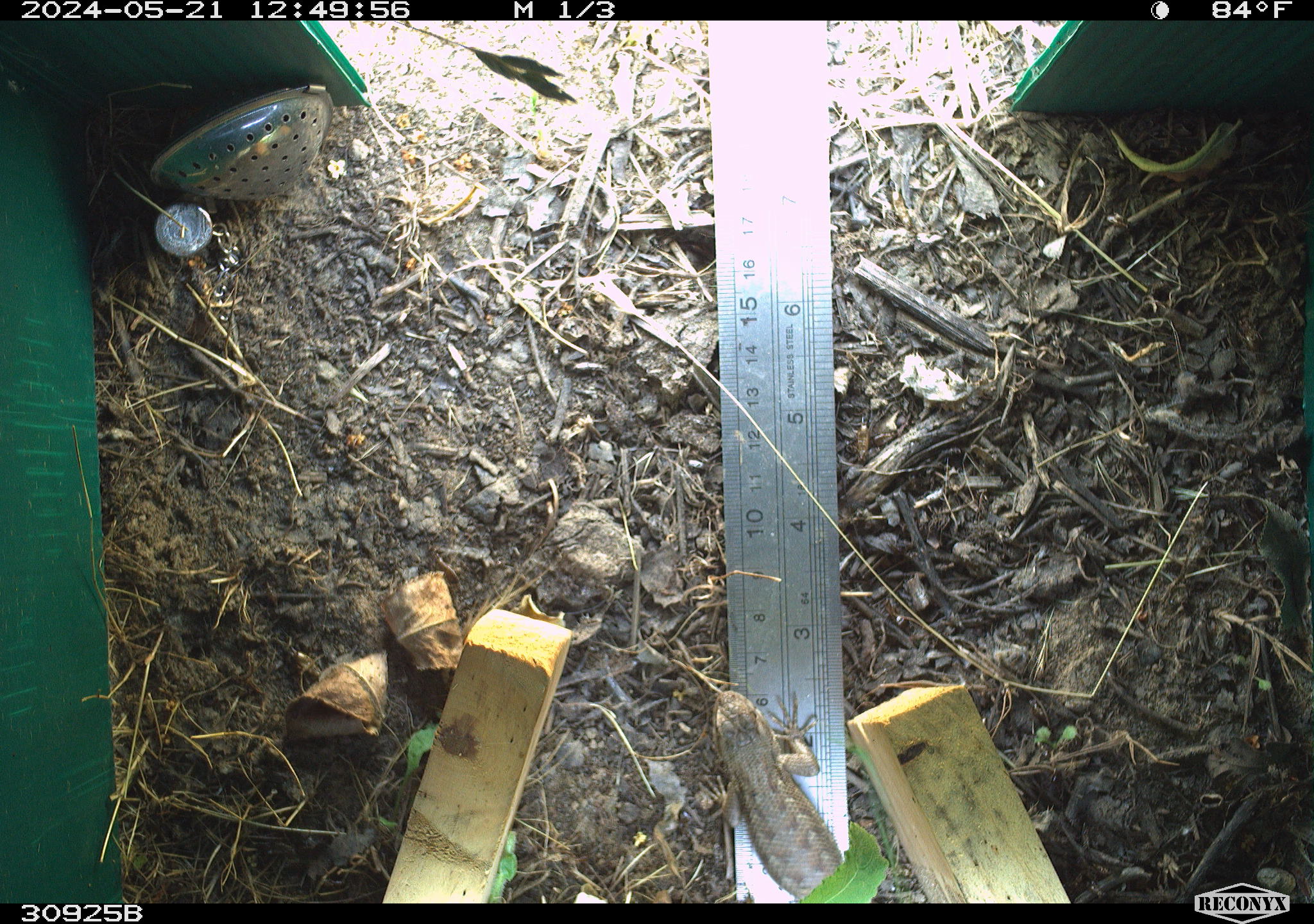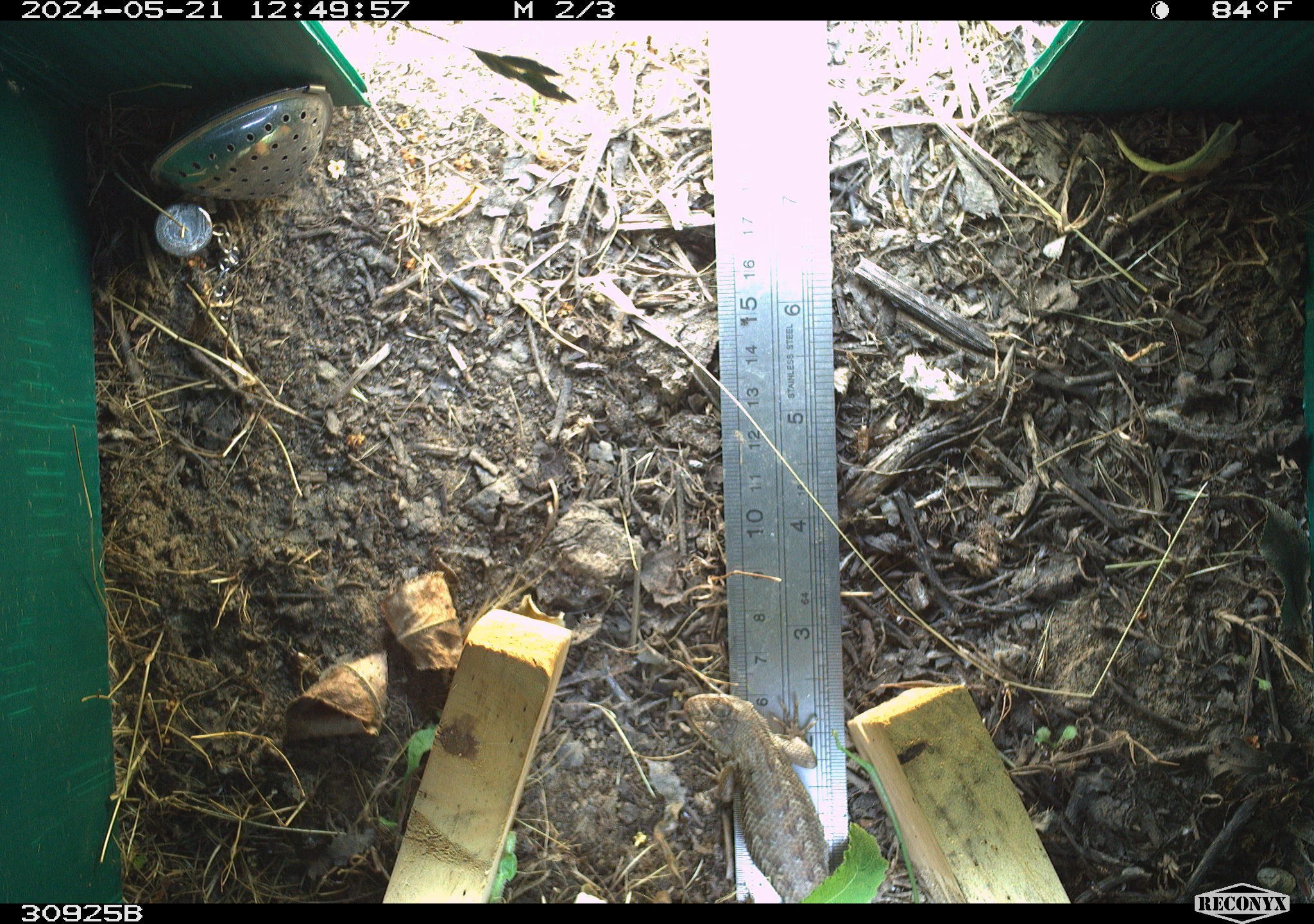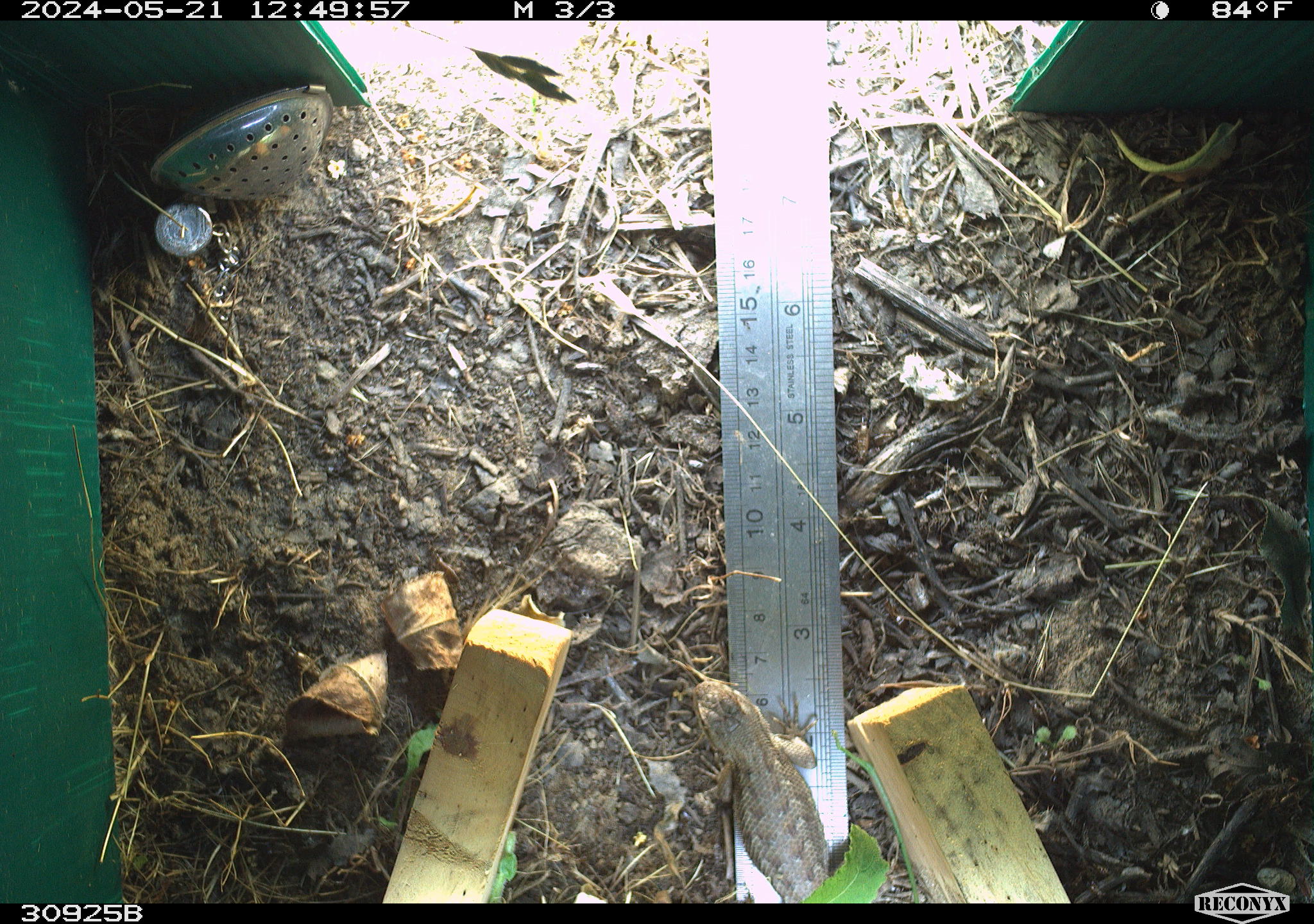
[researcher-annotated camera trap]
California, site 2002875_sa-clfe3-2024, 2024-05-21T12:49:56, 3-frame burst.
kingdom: Animalia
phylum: Chordata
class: Reptilia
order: Squamata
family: Phrynosomatidae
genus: Sceloporus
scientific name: Sceloporus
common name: spiny lizards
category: sceloporus species